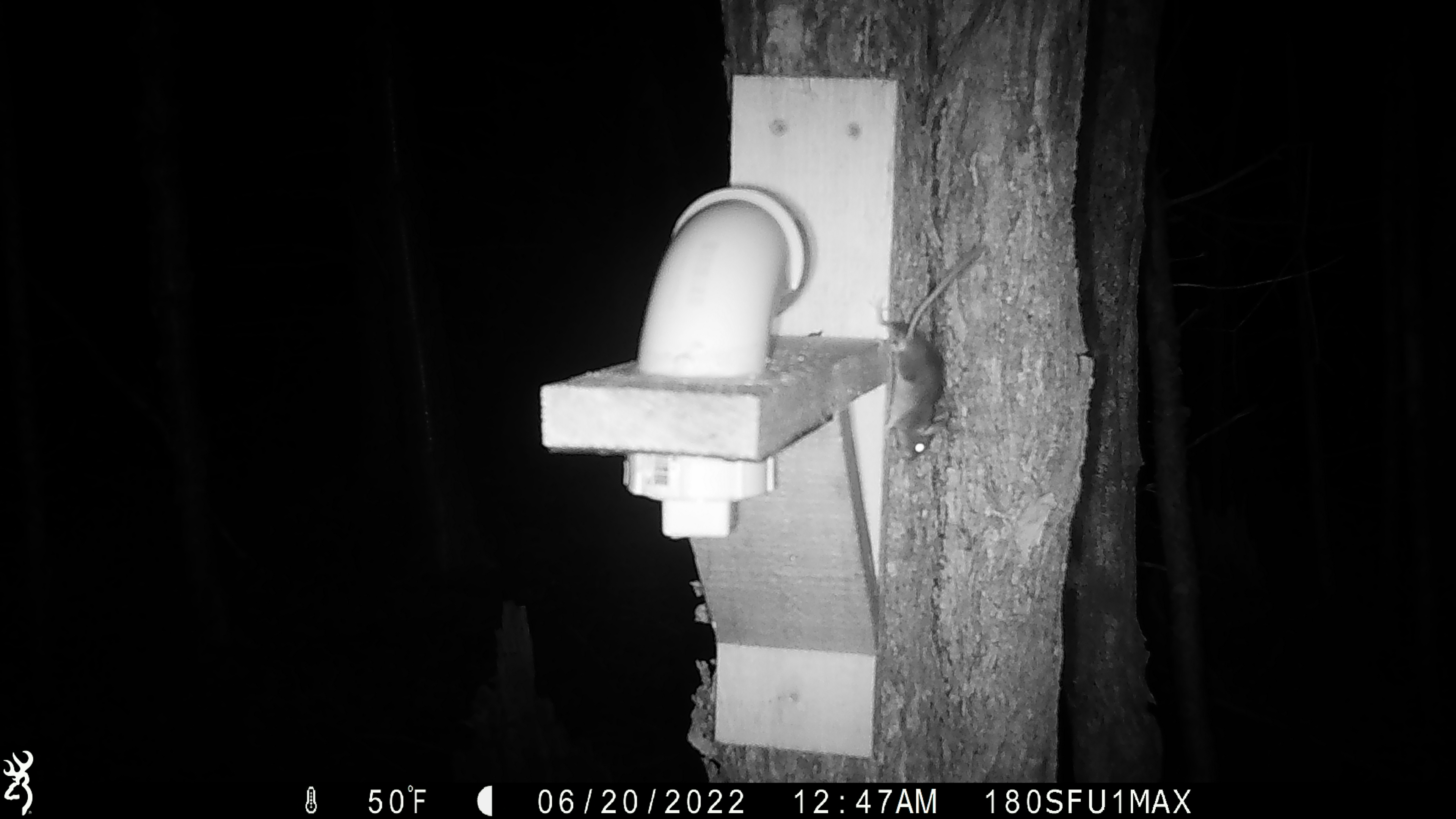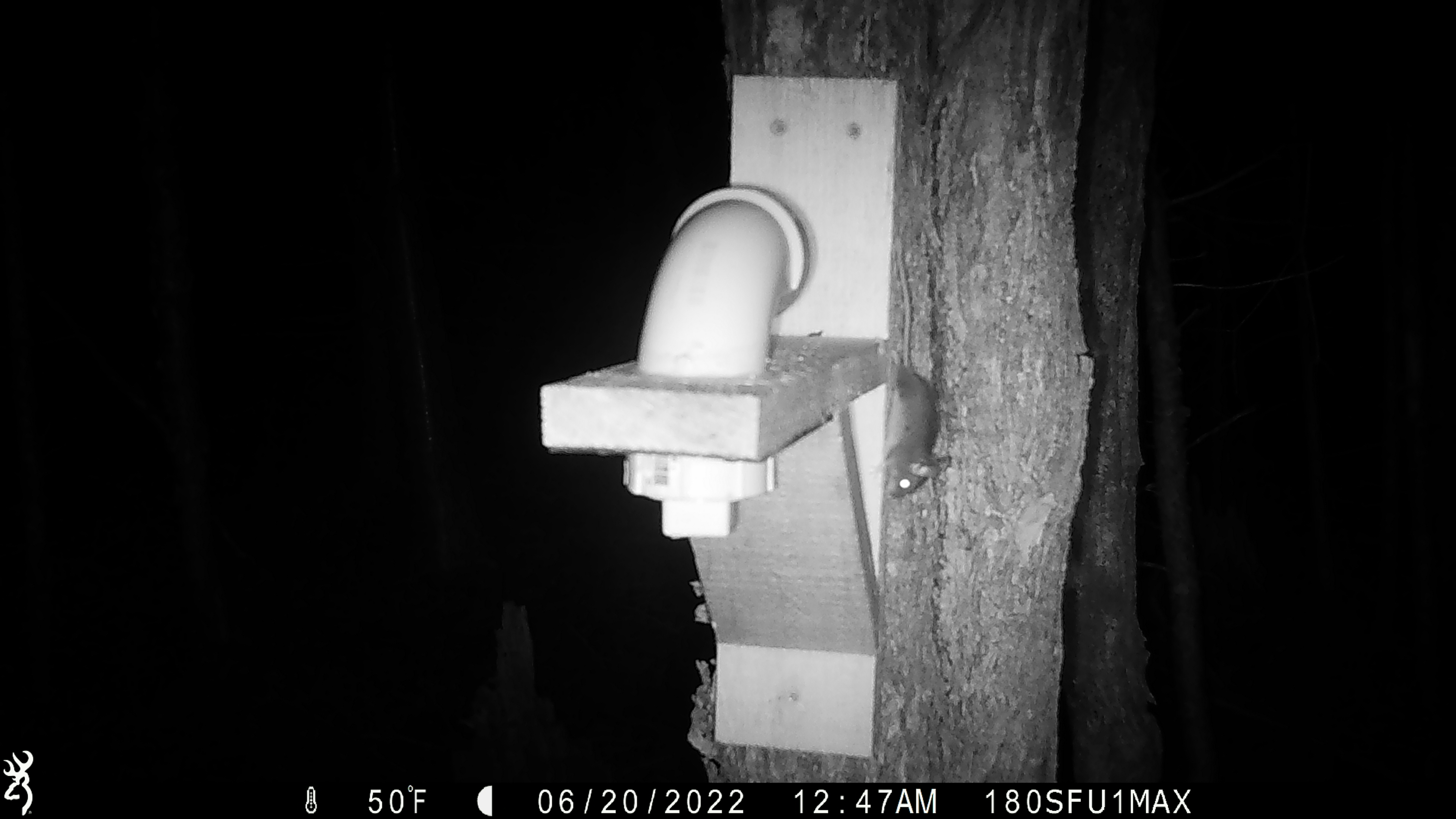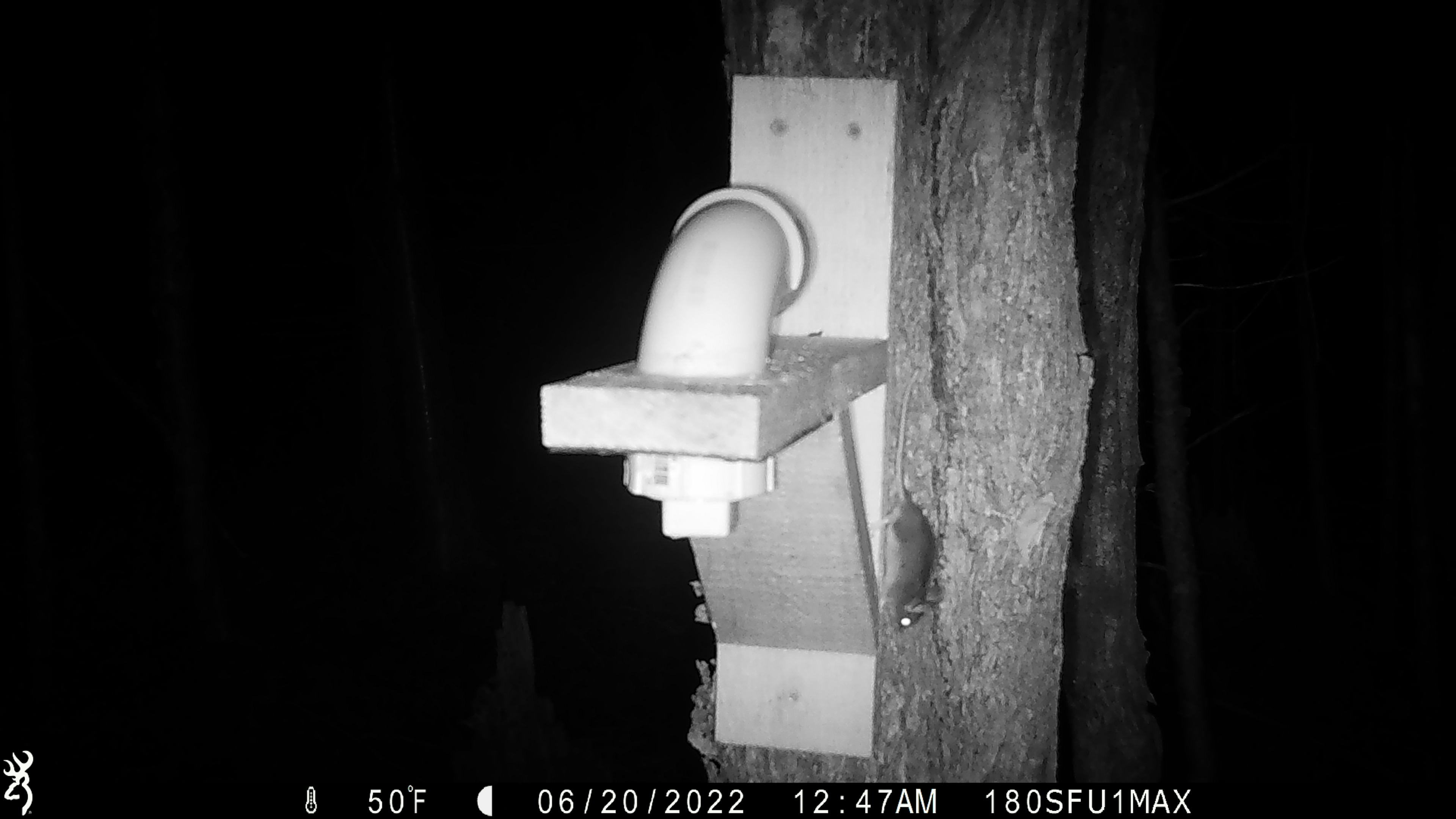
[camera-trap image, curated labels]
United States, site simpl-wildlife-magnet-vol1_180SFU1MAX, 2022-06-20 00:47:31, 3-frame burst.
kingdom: Animalia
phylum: Chordata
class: Mammalia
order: Rodentia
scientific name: Rodentia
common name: mouse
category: mouse sp.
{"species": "mouse sp. (mouse) (Rodentia)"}